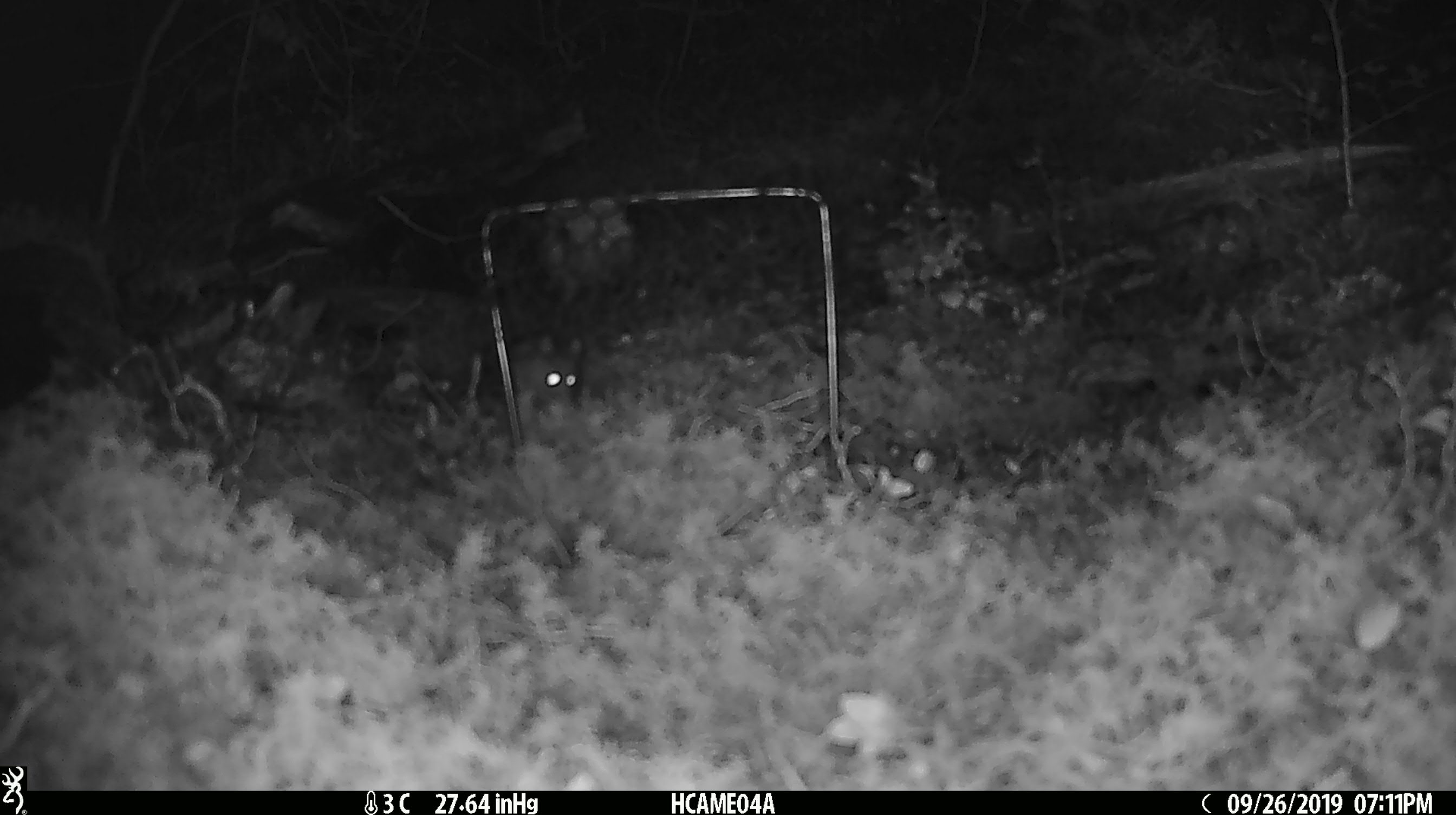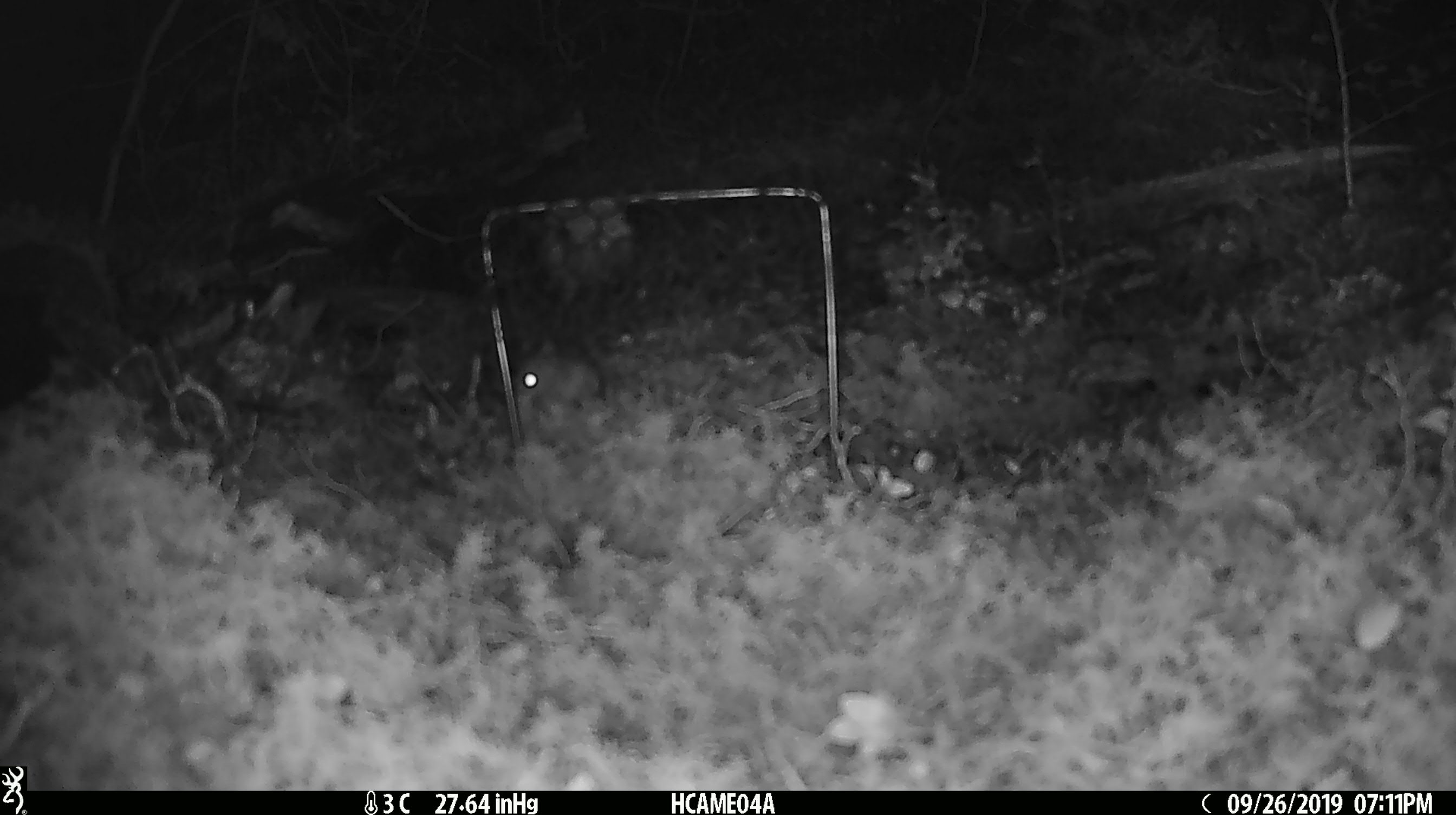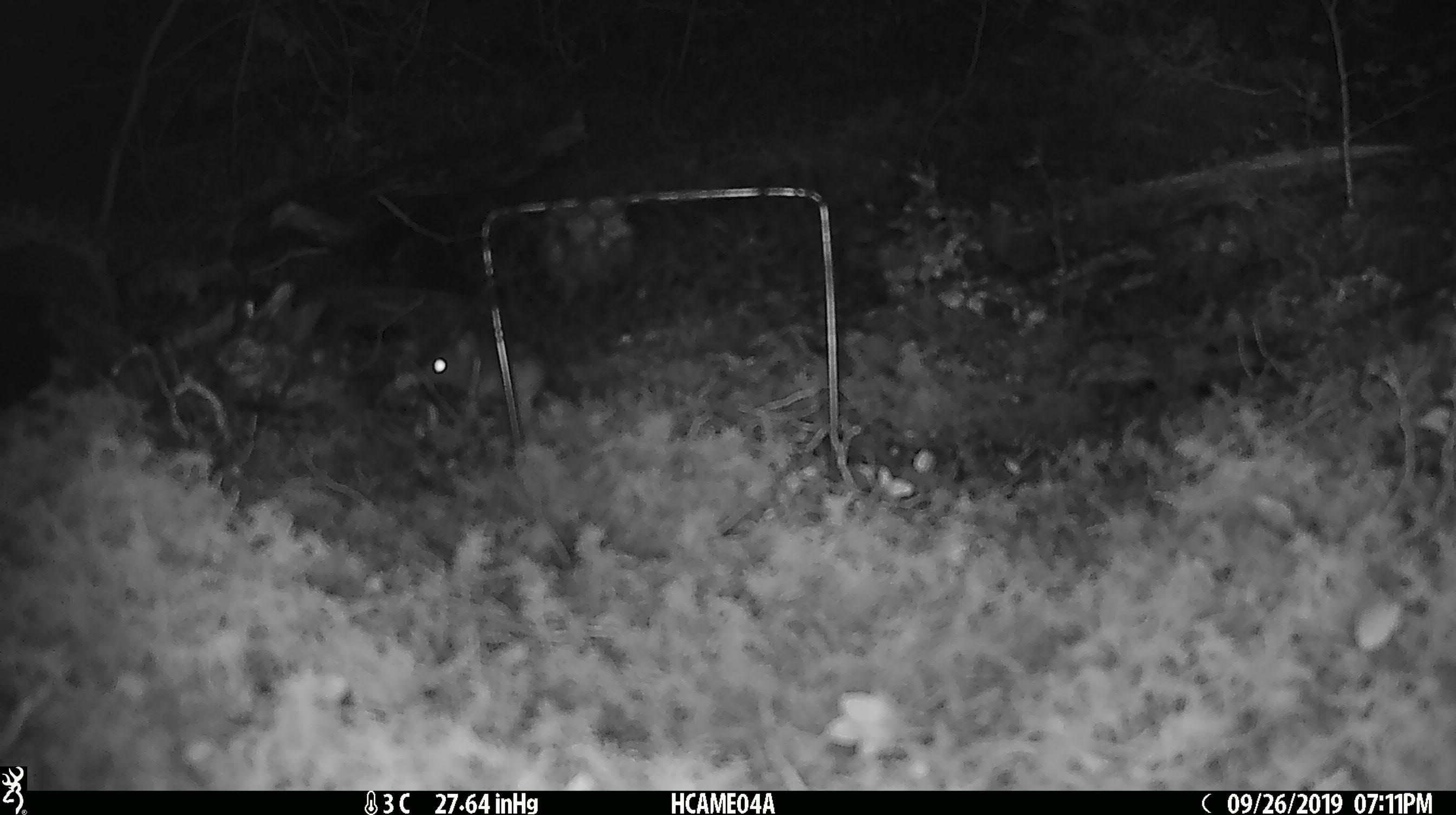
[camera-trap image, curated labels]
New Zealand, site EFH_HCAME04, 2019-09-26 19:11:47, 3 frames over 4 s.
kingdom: Animalia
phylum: Chordata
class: Mammalia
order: Rodentia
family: Muridae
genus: Mus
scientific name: Mus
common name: mouse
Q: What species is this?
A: Mouse (Mus).